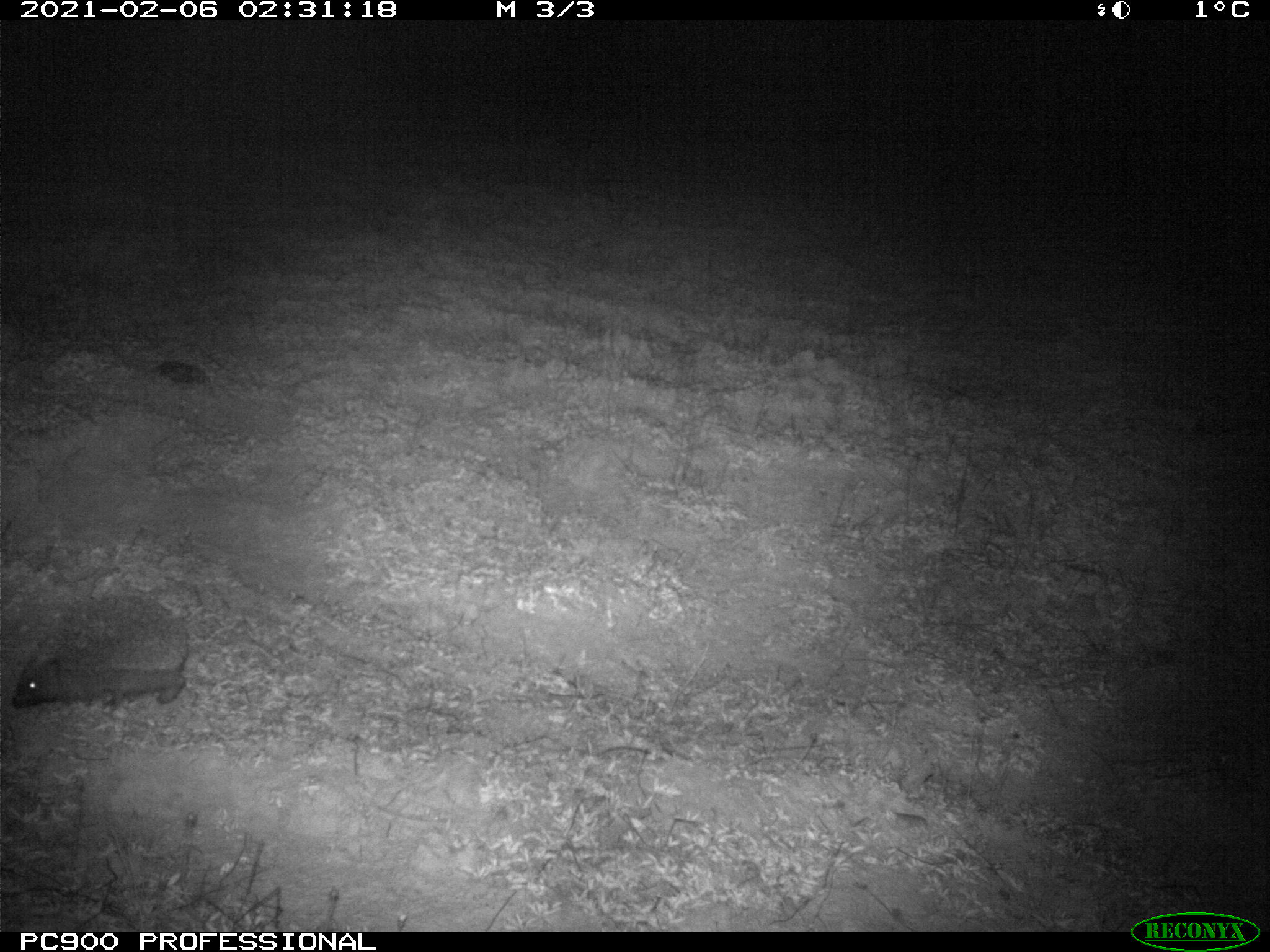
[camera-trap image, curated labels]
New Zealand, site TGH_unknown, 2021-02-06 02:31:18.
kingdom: Animalia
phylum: Chordata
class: Mammalia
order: Eulipotyphla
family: Erinaceidae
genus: Erinaceus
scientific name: Erinaceus europaeus europaeus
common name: european hedgehog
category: hedgehog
Hedgehog (european hedgehog) (Erinaceus europaeus europaeus).